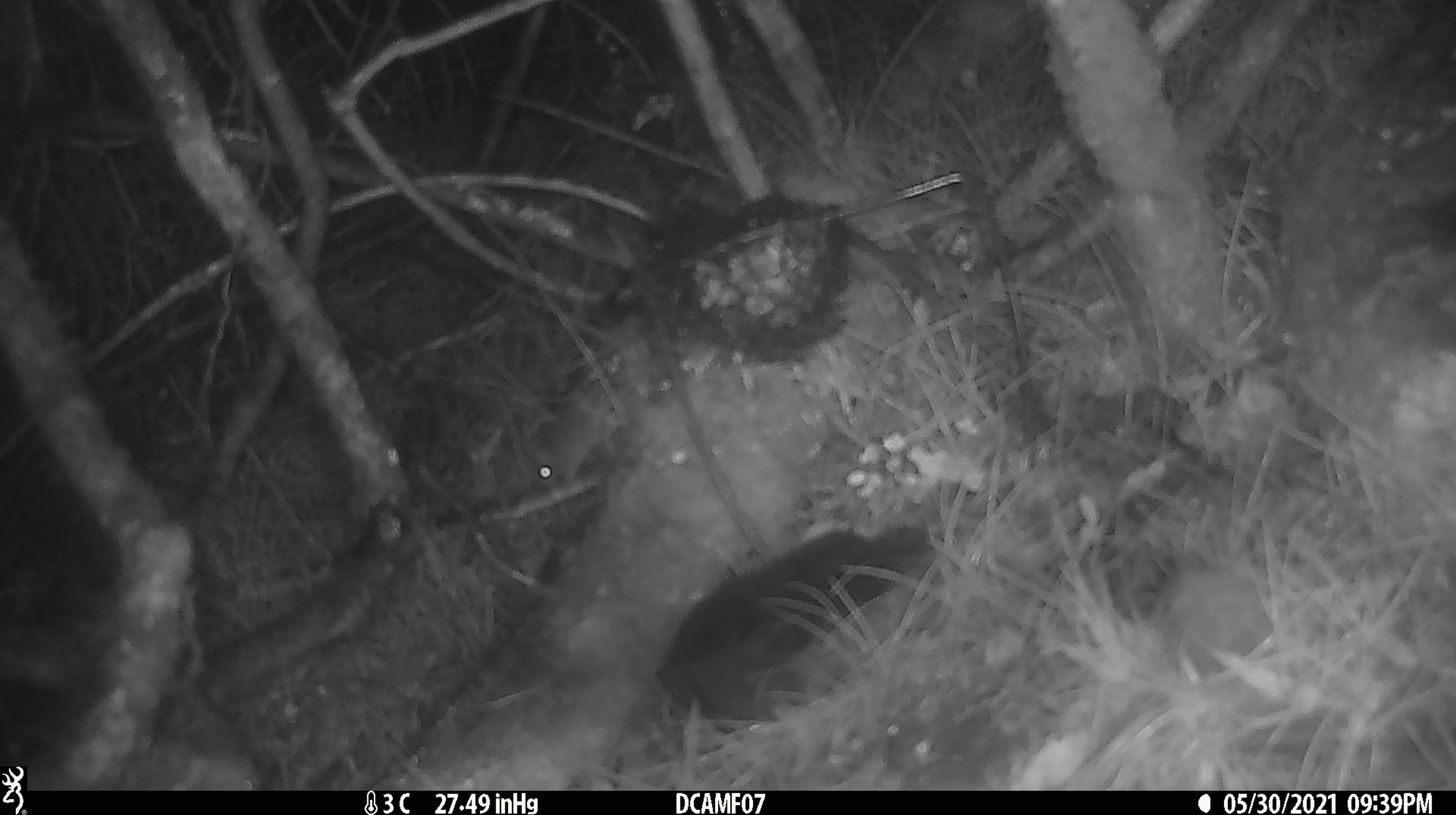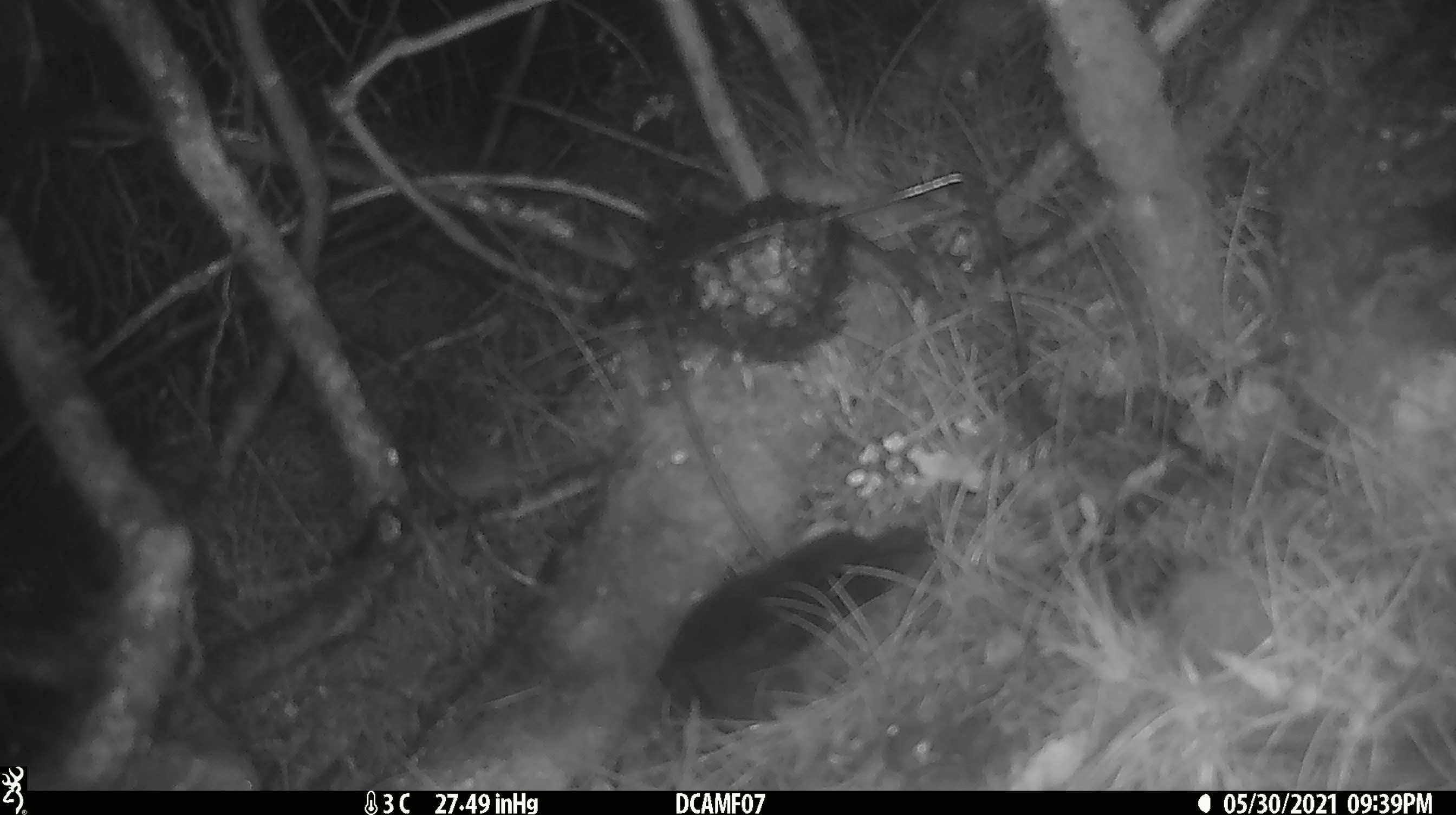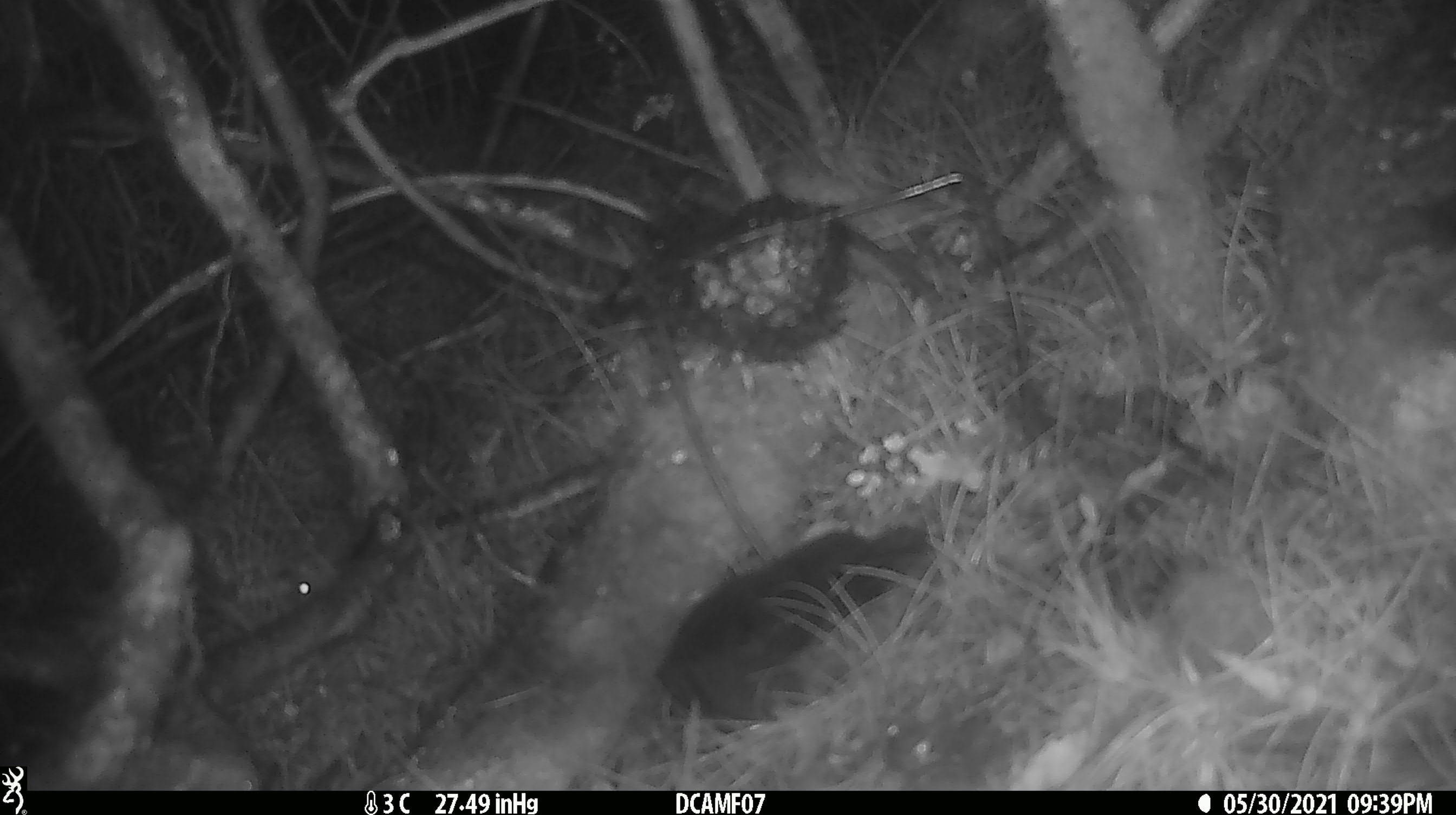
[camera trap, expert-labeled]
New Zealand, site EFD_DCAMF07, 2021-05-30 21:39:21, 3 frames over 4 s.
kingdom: Animalia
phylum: Chordata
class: Mammalia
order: Rodentia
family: Muridae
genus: Mus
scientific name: Mus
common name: mouse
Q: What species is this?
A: Mouse (Mus).